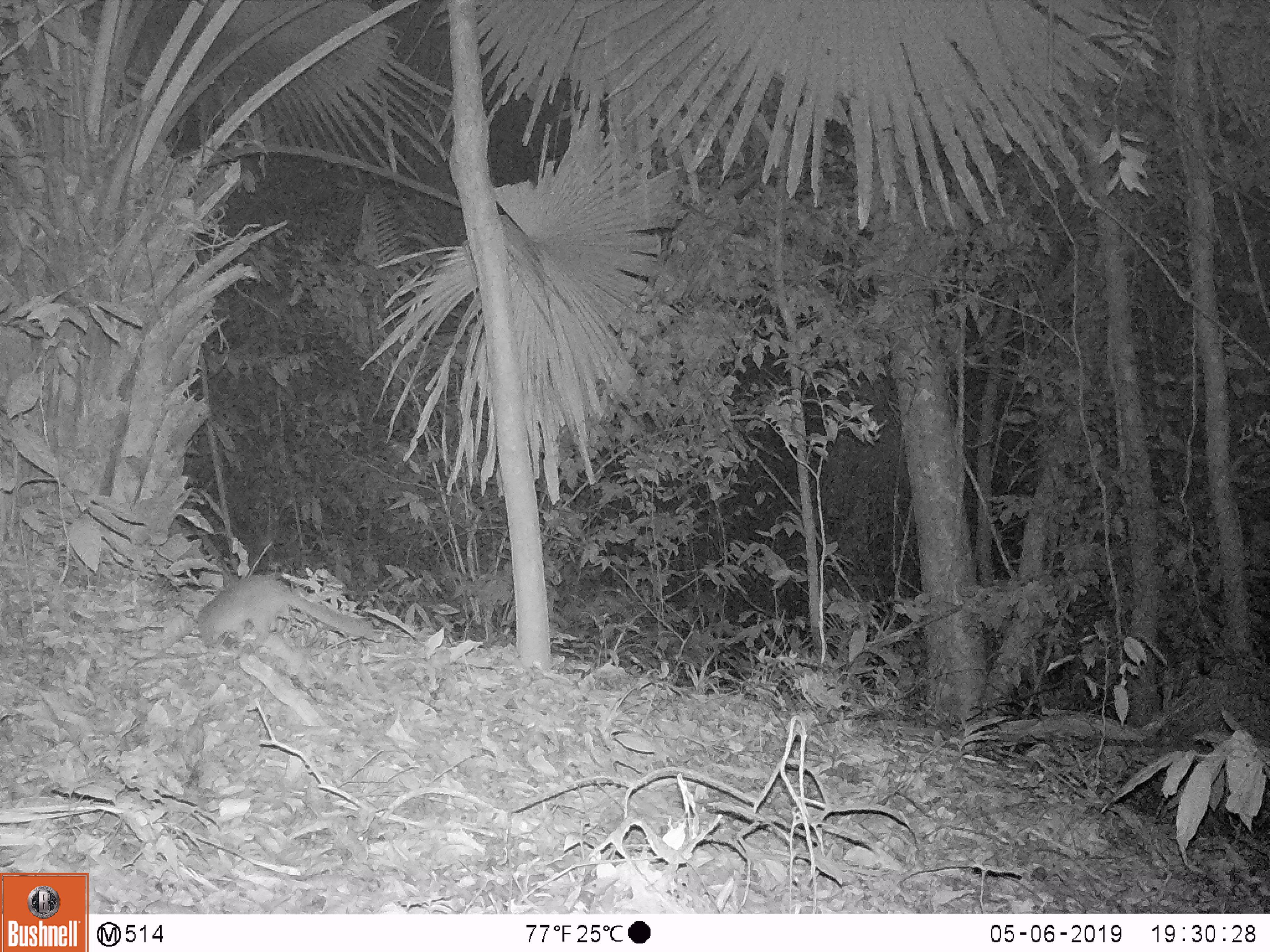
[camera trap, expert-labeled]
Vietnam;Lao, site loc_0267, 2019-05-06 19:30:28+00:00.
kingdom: Animalia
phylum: Chordata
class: Mammalia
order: Carnivora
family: Mustelidae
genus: Melogale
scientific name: Melogale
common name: ferret badger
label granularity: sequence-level